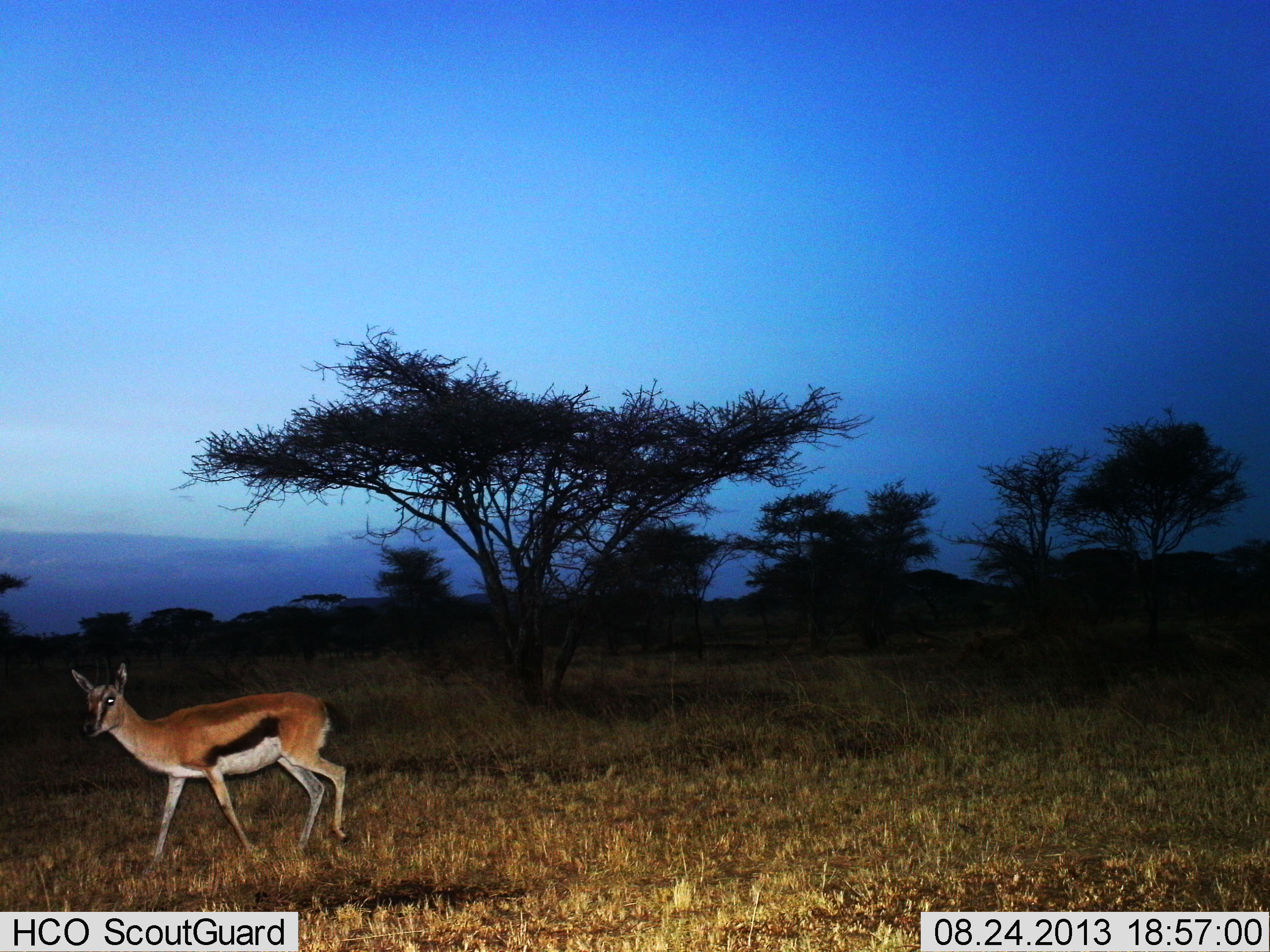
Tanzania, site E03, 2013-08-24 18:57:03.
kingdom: Animalia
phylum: Chordata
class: Mammalia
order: Artiodactyla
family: Bovidae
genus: Eudorcas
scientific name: Eudorcas thomsonii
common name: thomson's gazelle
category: gazellethomsons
Gazellethomsons (thomson's gazelle) (Eudorcas thomsonii), count 1. Behavior (volunteer vote fractions): standing 20%, resting 0%, moving 80%, interacting 0%. Young present (vote fraction): 0%. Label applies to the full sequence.